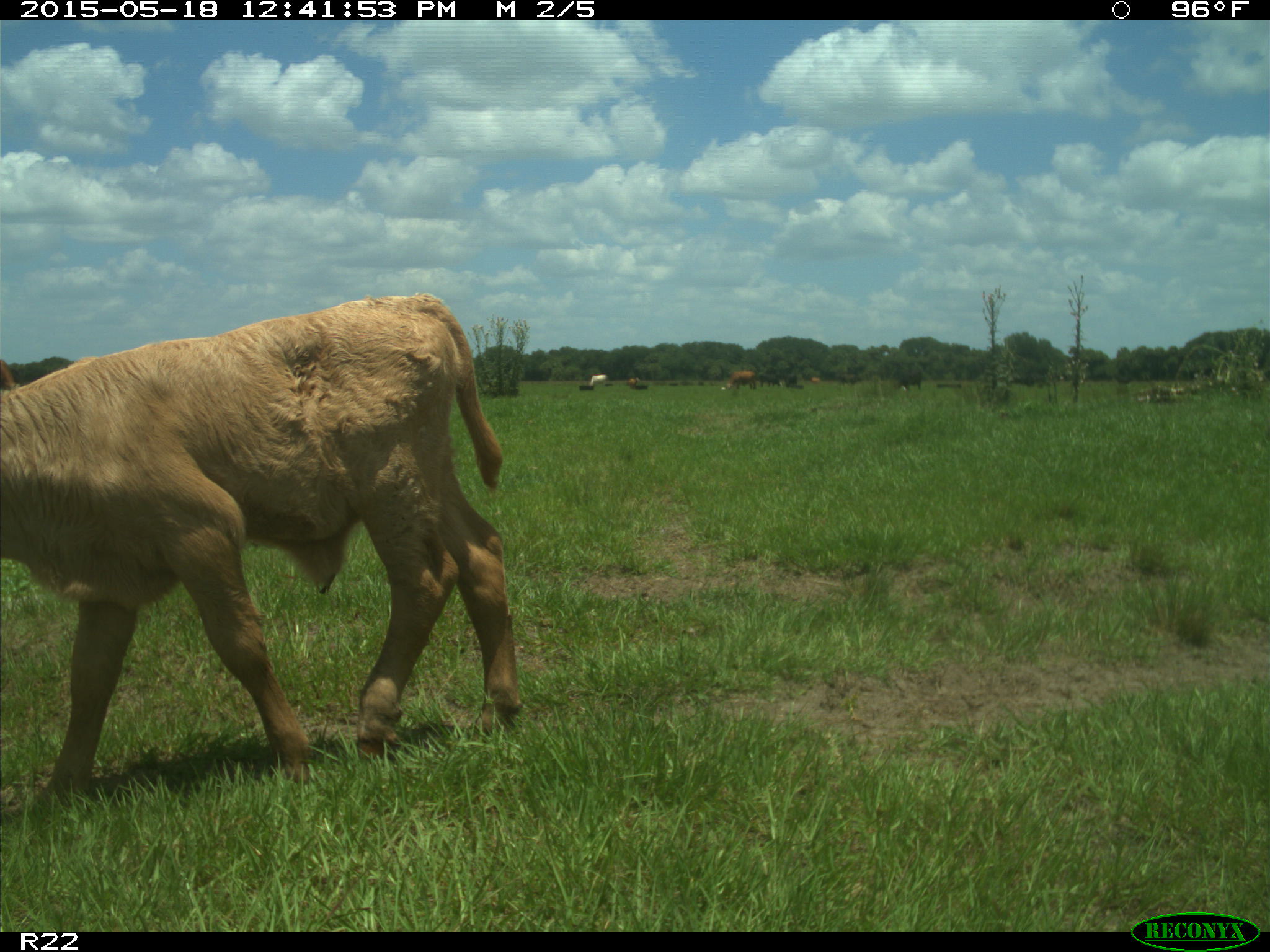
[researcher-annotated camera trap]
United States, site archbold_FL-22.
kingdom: Animalia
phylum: Chordata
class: Mammalia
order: Artiodactyla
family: Bovidae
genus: Bos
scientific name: Bos taurus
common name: domestic cow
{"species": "Bos taurus (domestic cow)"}